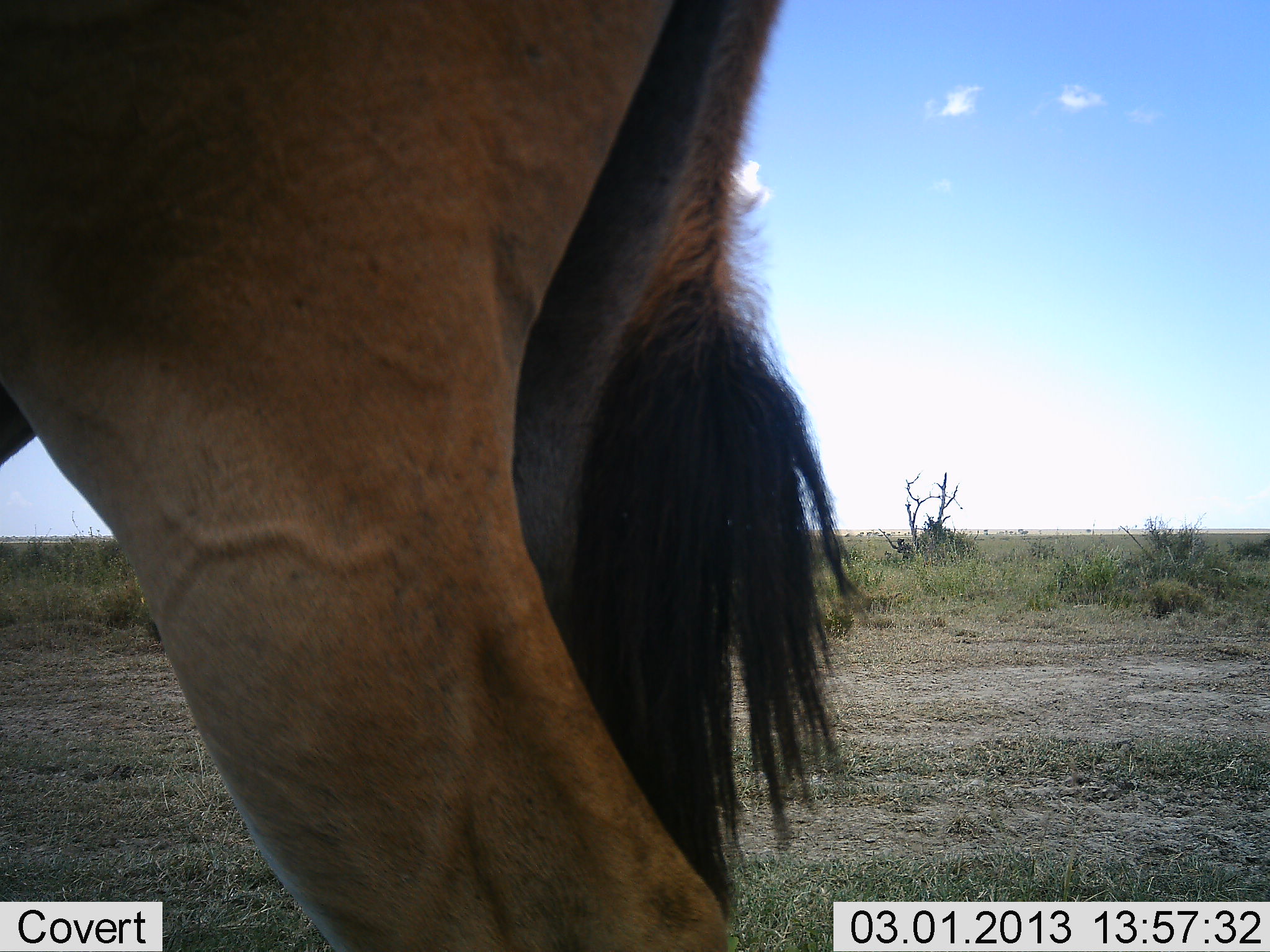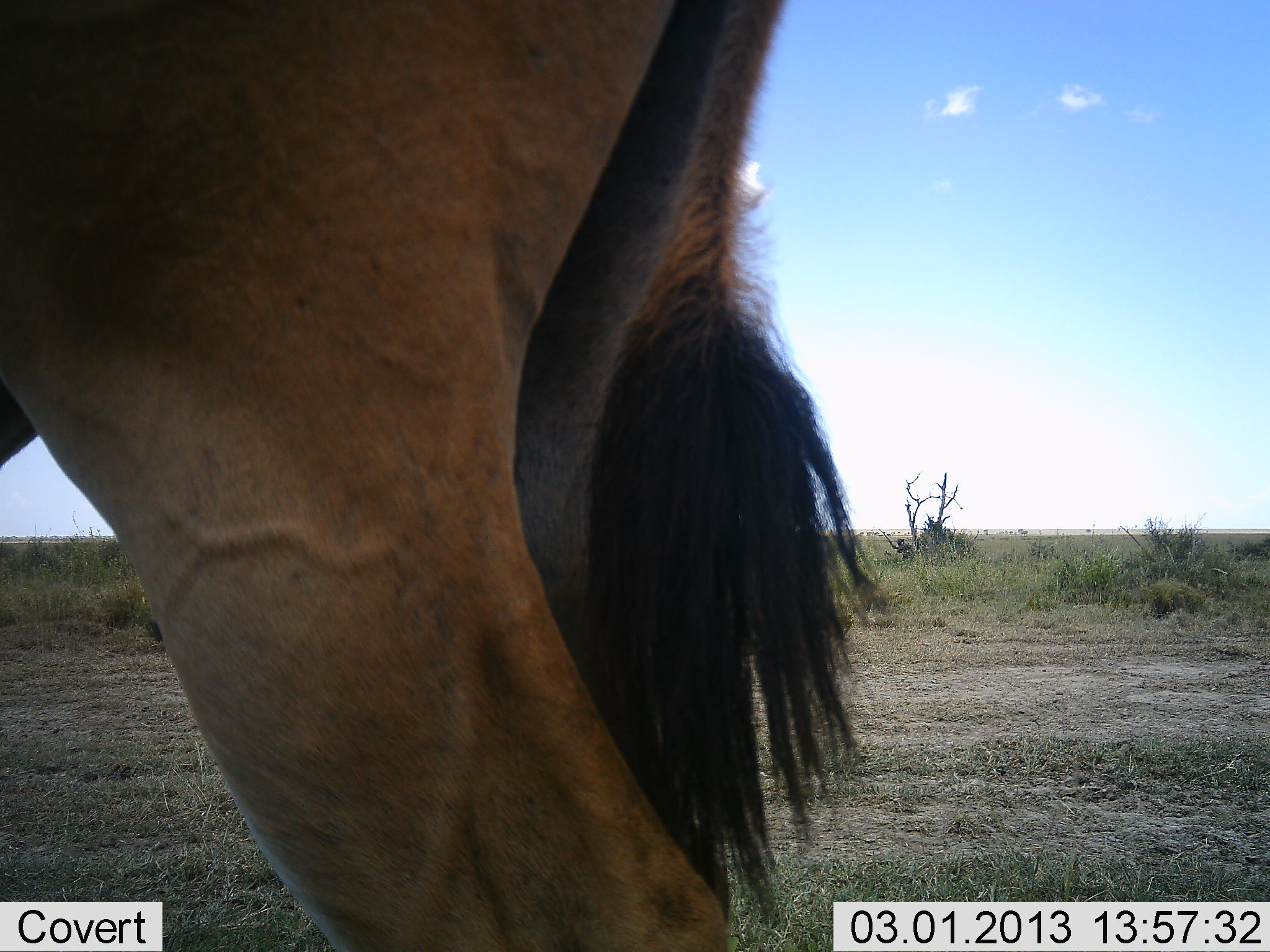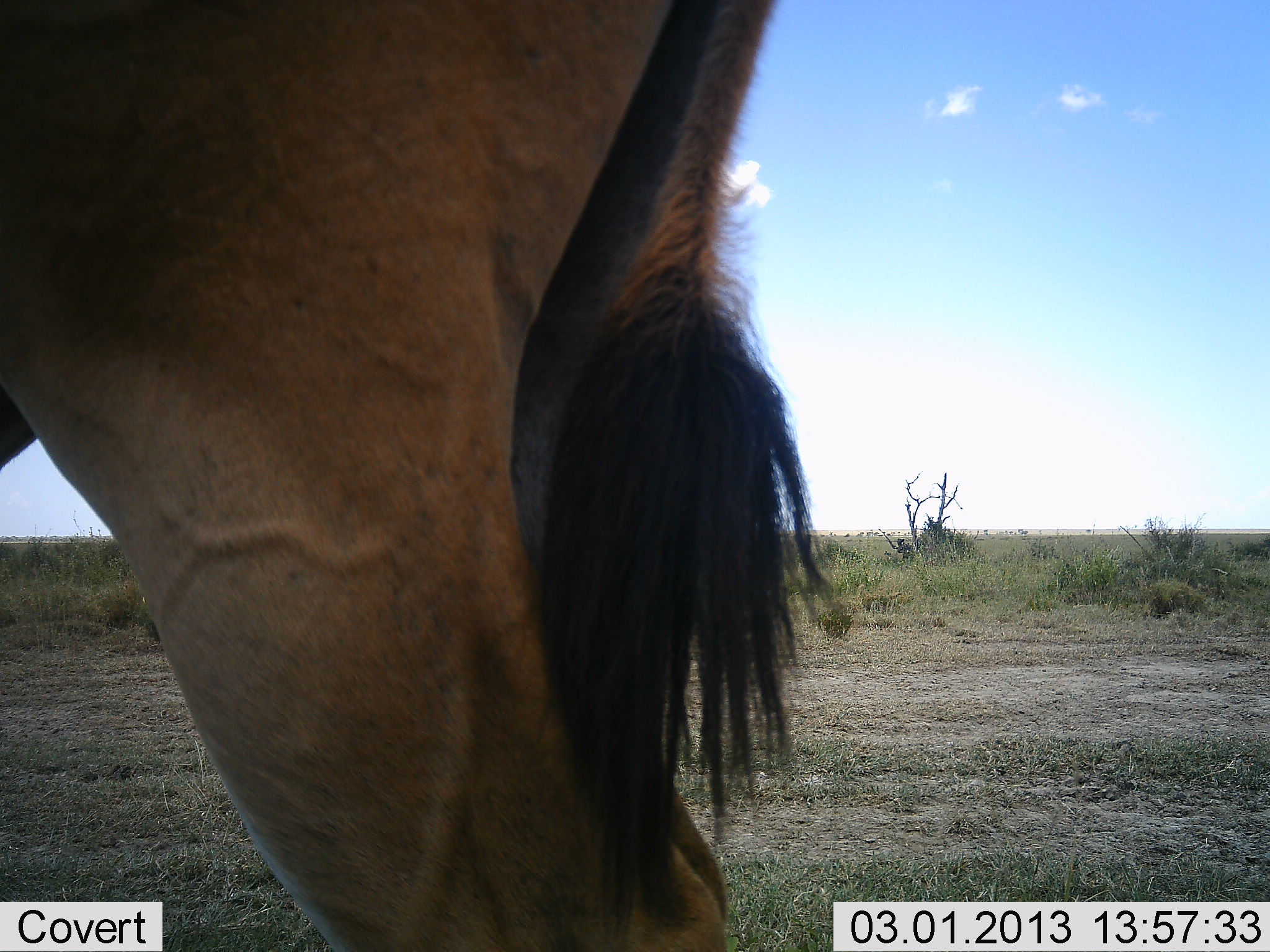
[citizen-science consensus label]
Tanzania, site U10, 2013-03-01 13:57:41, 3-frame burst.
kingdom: Animalia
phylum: Chordata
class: Mammalia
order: Artiodactyla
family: Bovidae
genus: Tragelaphus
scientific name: Tragelaphus oryx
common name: eland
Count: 1.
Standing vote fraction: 100%.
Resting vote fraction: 0%.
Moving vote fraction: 0%.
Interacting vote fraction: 0%.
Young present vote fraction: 0%.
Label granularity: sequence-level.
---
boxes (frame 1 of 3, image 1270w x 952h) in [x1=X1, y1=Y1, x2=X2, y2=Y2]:
animal: [x1=1, y1=0, x2=868, y2=950]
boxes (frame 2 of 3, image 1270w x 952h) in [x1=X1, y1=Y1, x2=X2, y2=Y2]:
animal: [x1=0, y1=2, x2=899, y2=952]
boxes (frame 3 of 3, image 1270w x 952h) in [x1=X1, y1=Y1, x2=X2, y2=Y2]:
animal: [x1=0, y1=0, x2=849, y2=952]